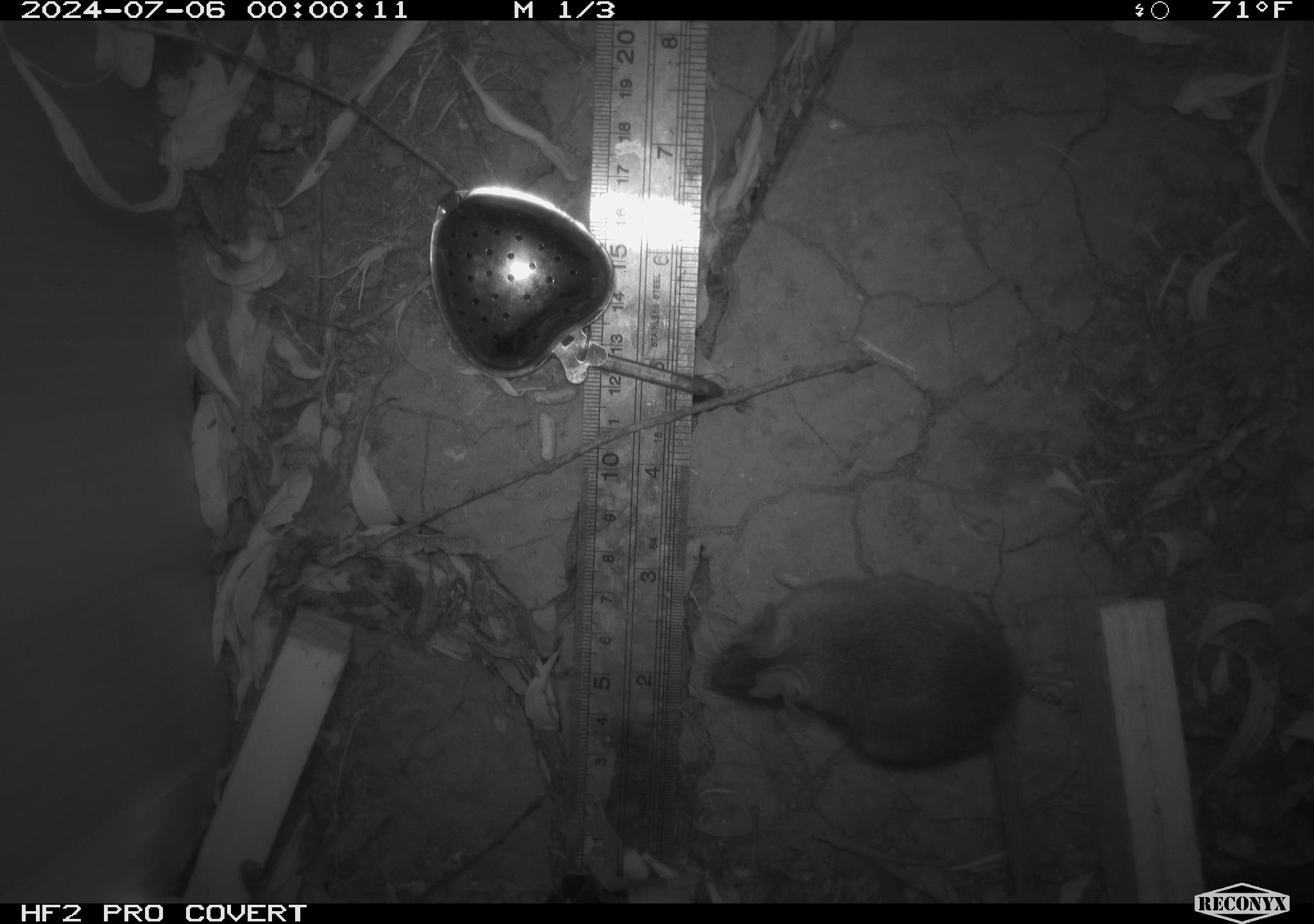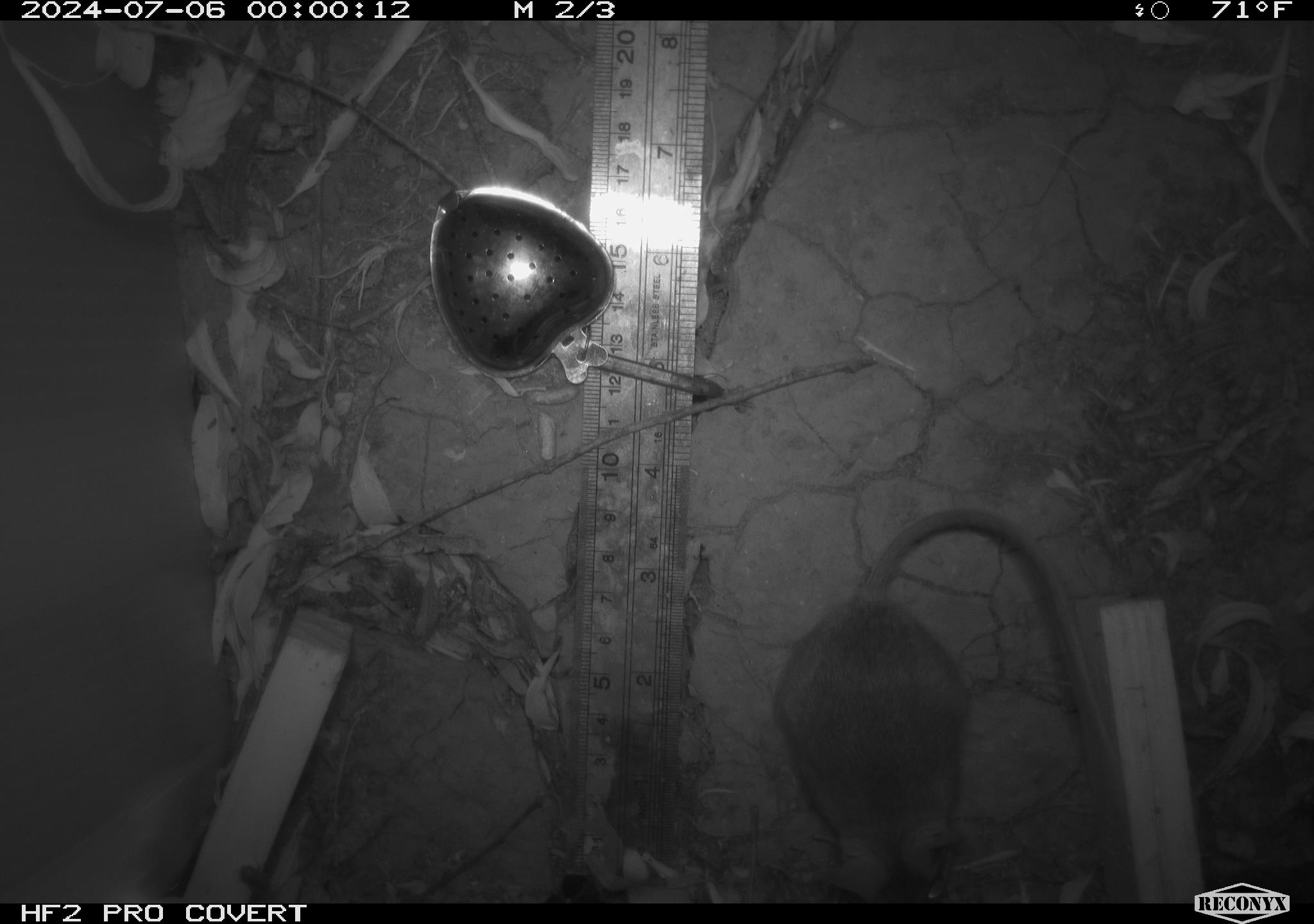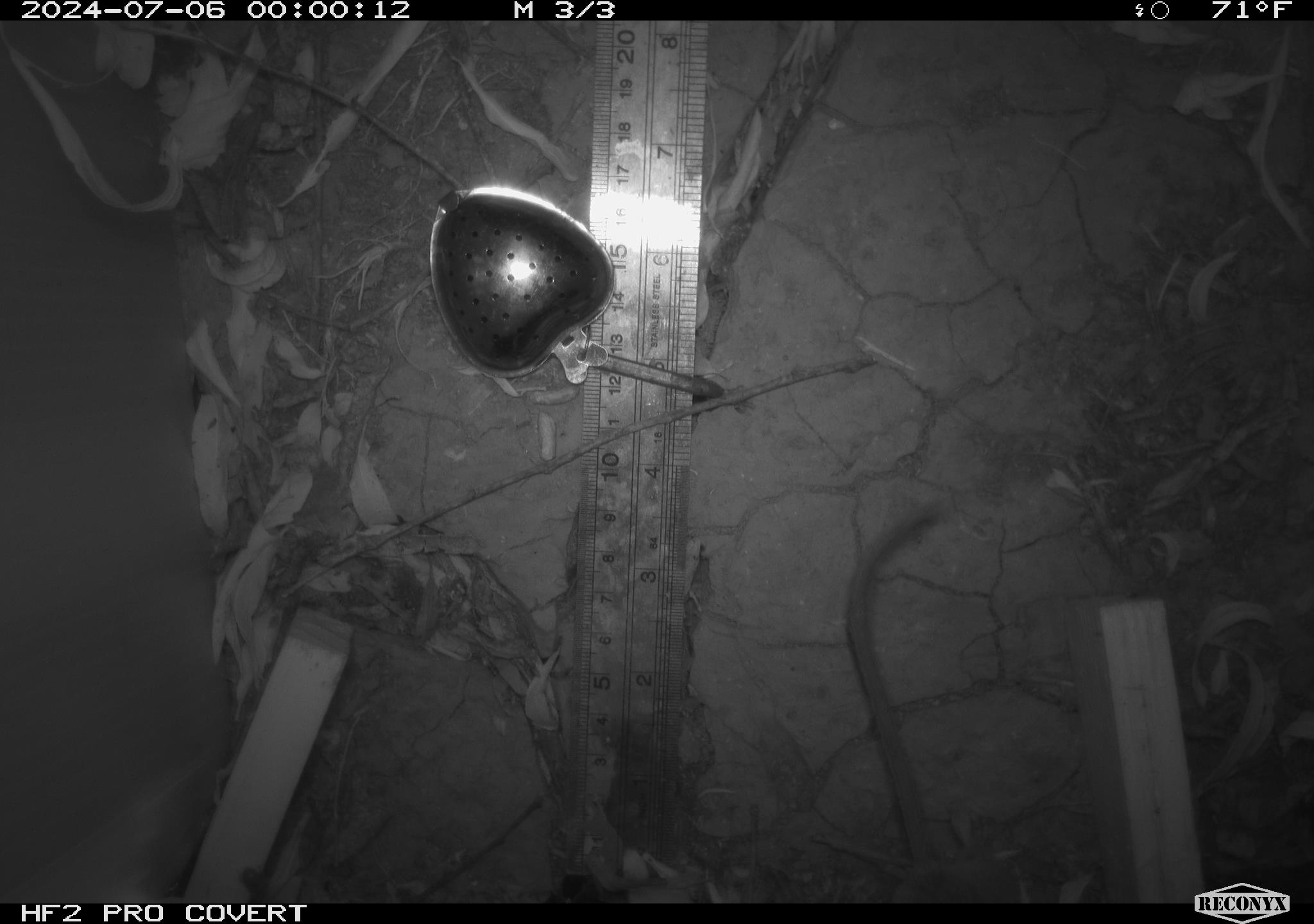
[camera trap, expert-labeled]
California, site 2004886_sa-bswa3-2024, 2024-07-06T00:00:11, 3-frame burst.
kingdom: Animalia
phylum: Chordata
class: Mammalia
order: Rodentia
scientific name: Rodentia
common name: mouse species